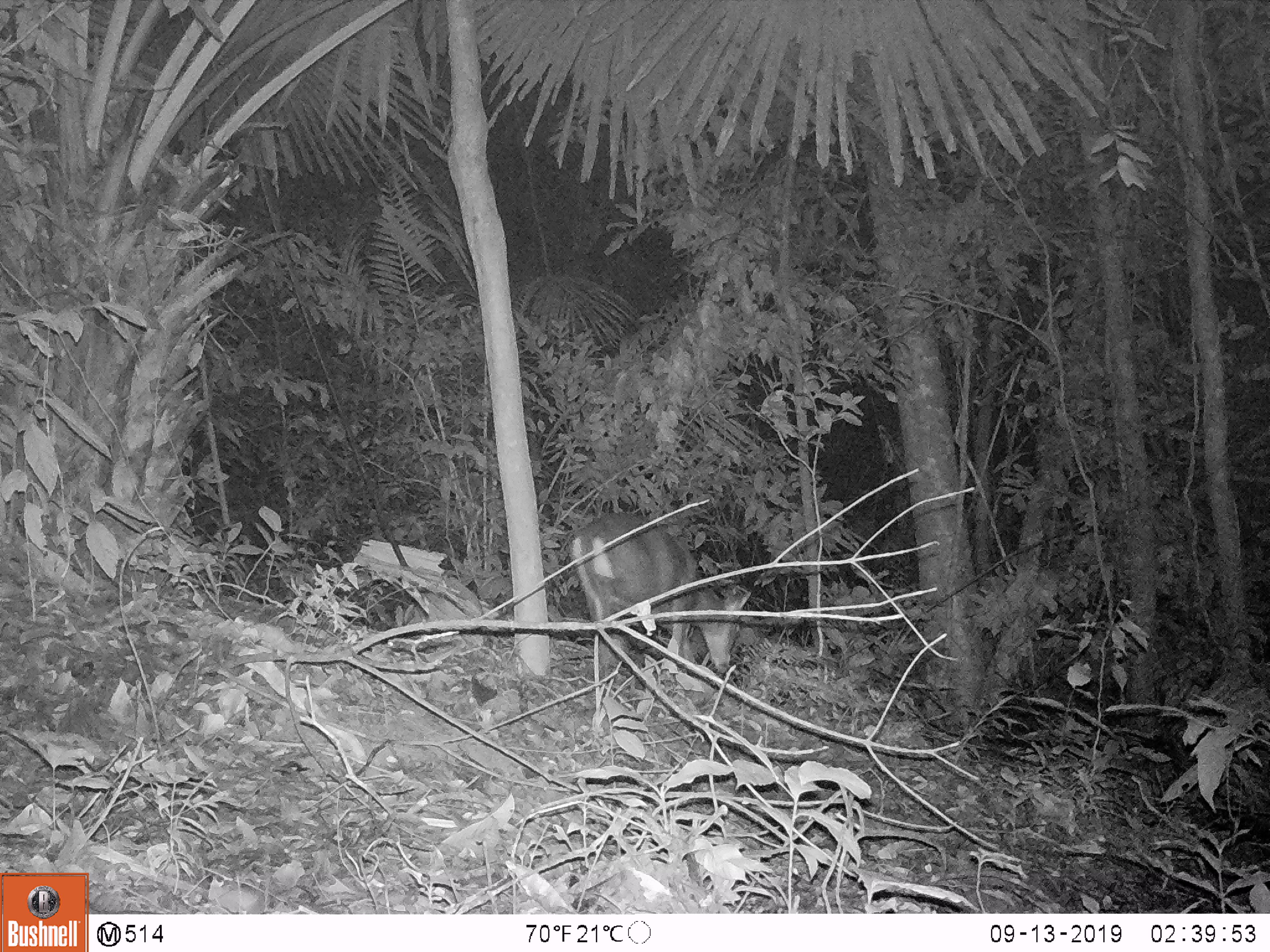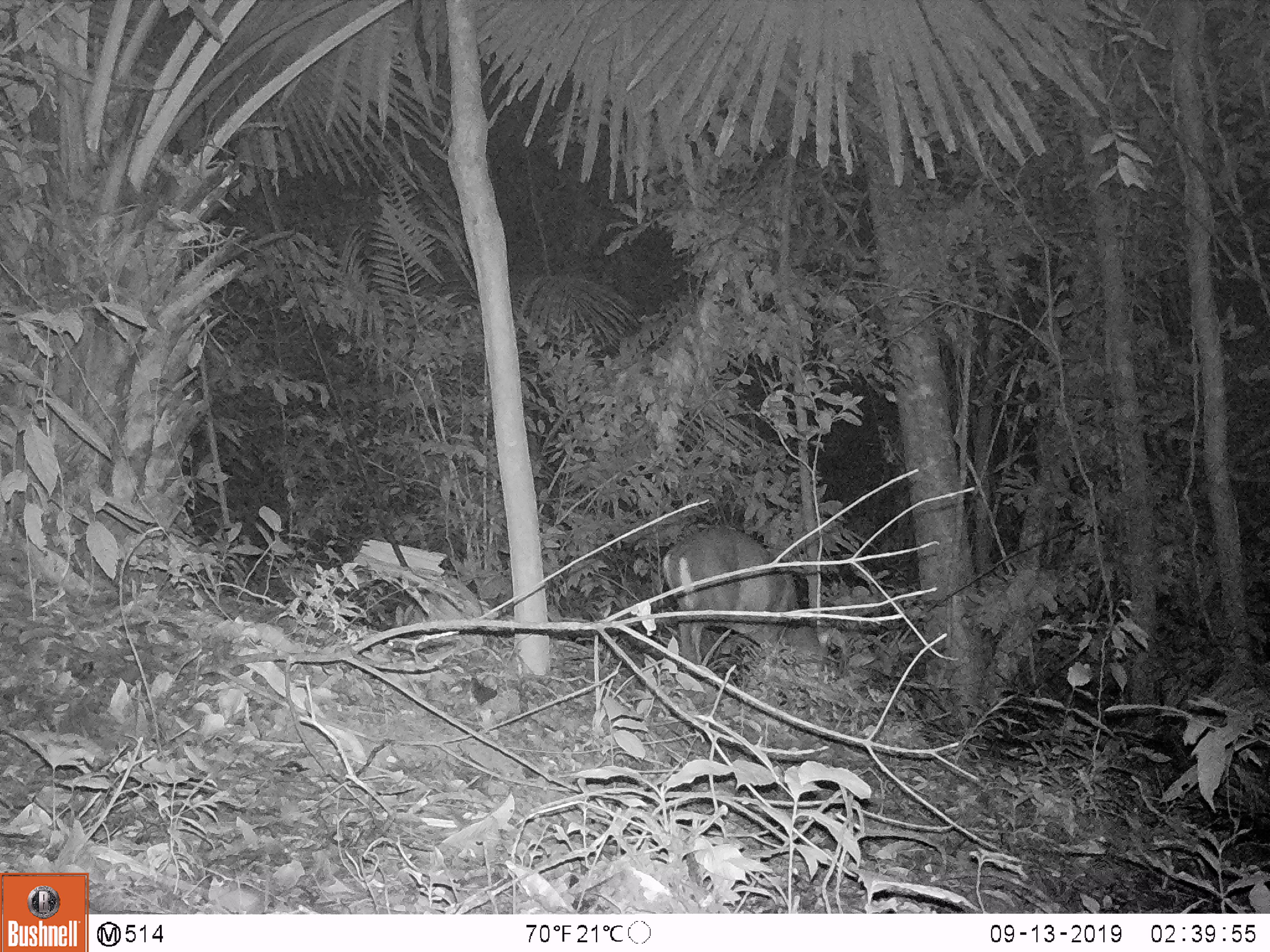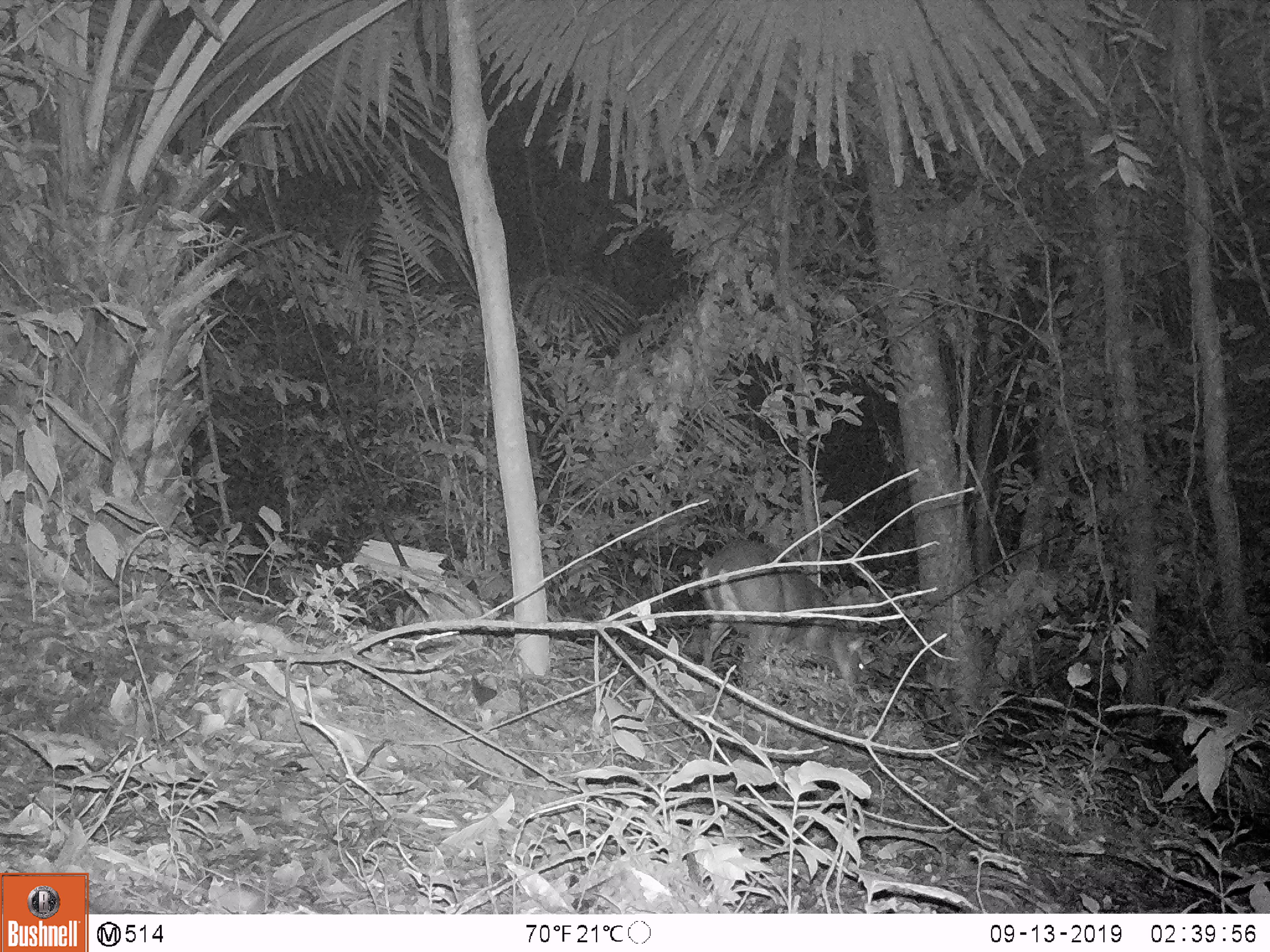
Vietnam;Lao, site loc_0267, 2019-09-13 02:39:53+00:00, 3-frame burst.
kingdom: Animalia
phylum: Chordata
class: Mammalia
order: Artiodactyla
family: Cervidae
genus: Muntiacus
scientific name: Muntiacus rooseveltorum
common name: roosevelt's muntjac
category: roosevelts muntjac group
Roosevelts muntjac group (roosevelt's muntjac) (Muntiacus rooseveltorum). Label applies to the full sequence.